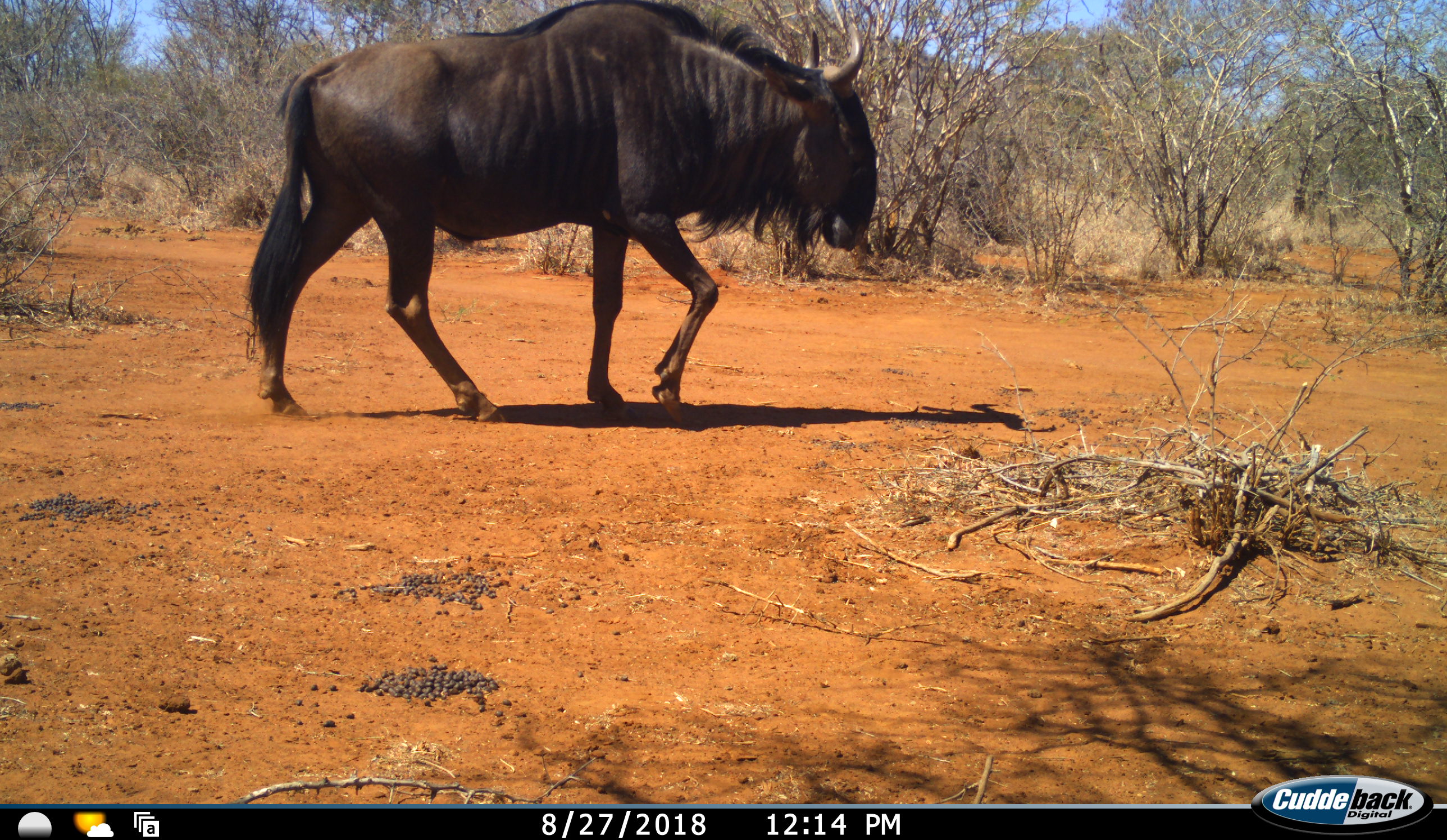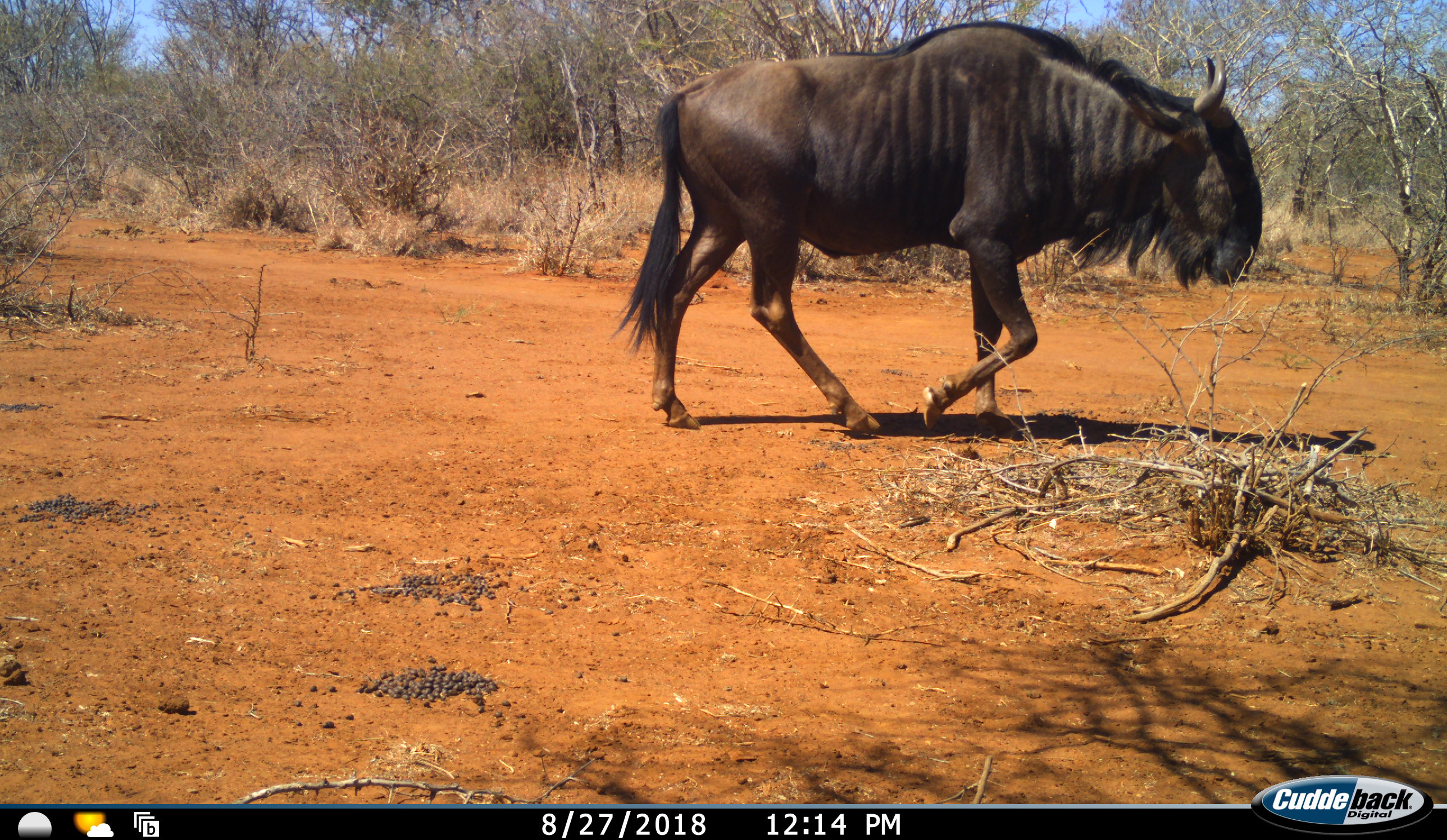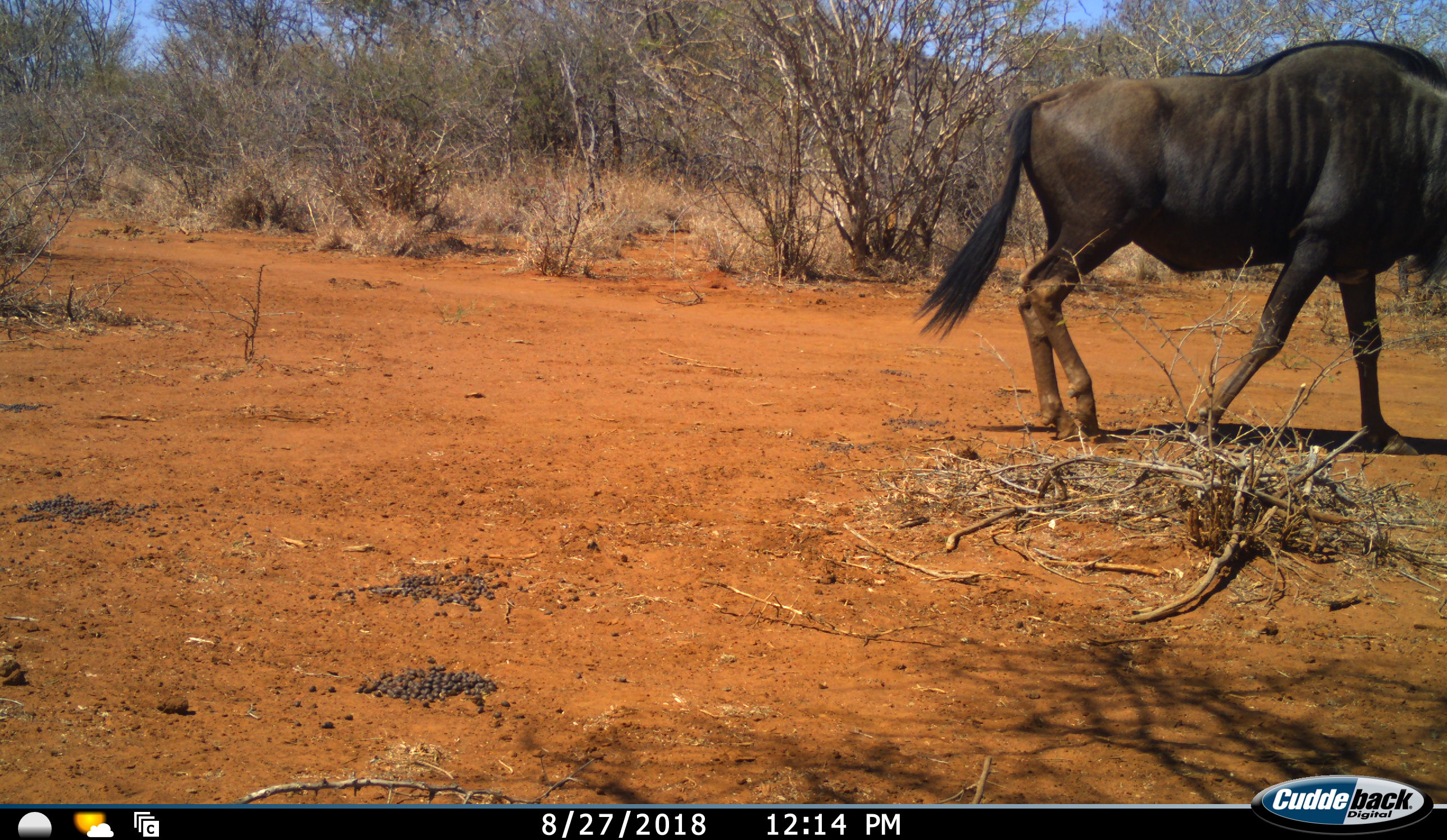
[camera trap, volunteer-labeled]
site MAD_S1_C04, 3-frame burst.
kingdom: Animalia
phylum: Chordata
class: Mammalia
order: Artiodactyla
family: Bovidae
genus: Connochaetes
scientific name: Connochaetes taurinus taurinus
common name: blue wildebeest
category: wildebeestblue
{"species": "wildebeestblue (blue wildebeest) (Connochaetes taurinus taurinus)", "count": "1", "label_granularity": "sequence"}